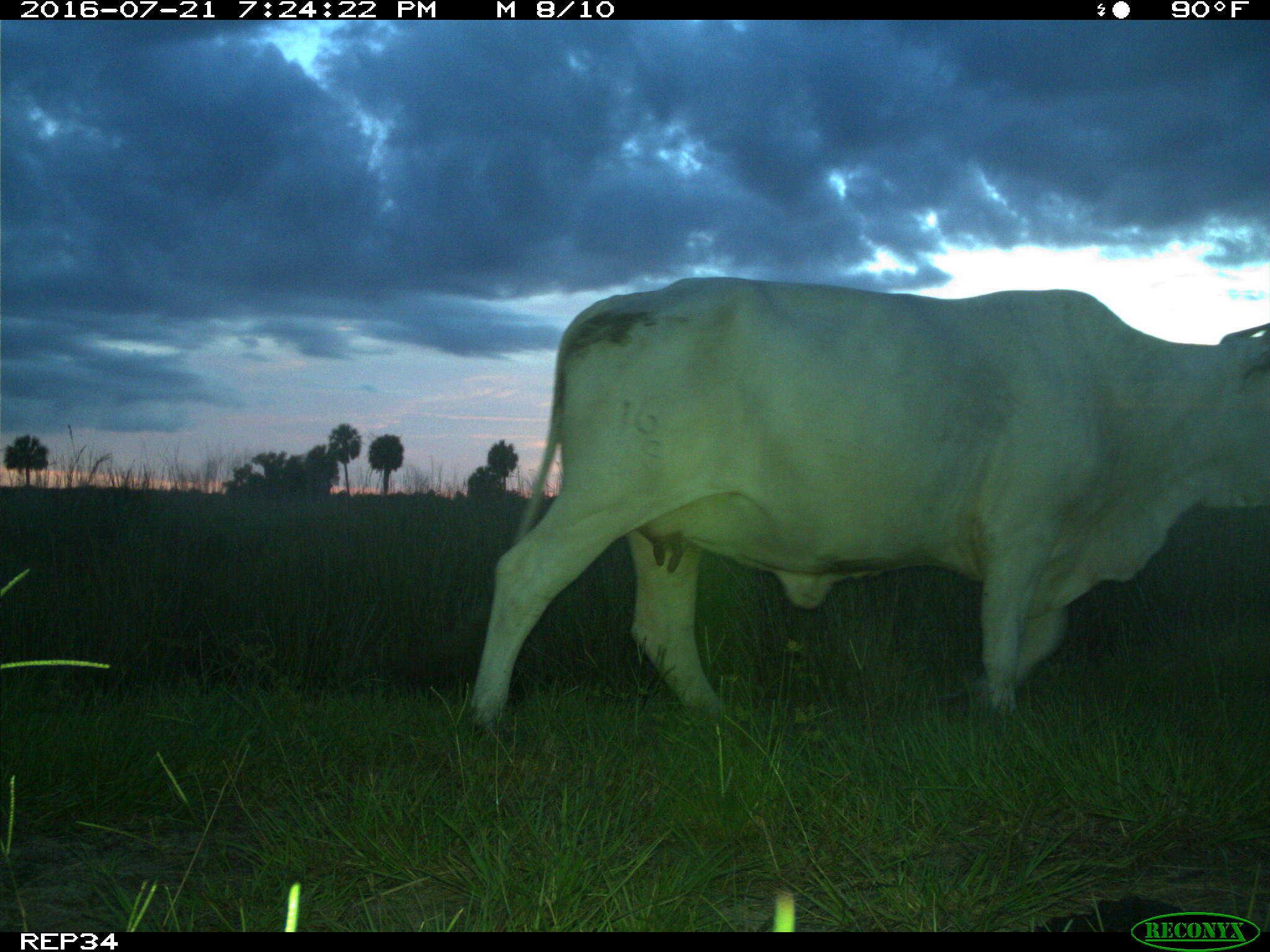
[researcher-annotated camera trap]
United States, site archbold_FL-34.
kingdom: Animalia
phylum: Chordata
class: Mammalia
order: Artiodactyla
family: Bovidae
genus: Bos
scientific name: Bos taurus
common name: domestic cow